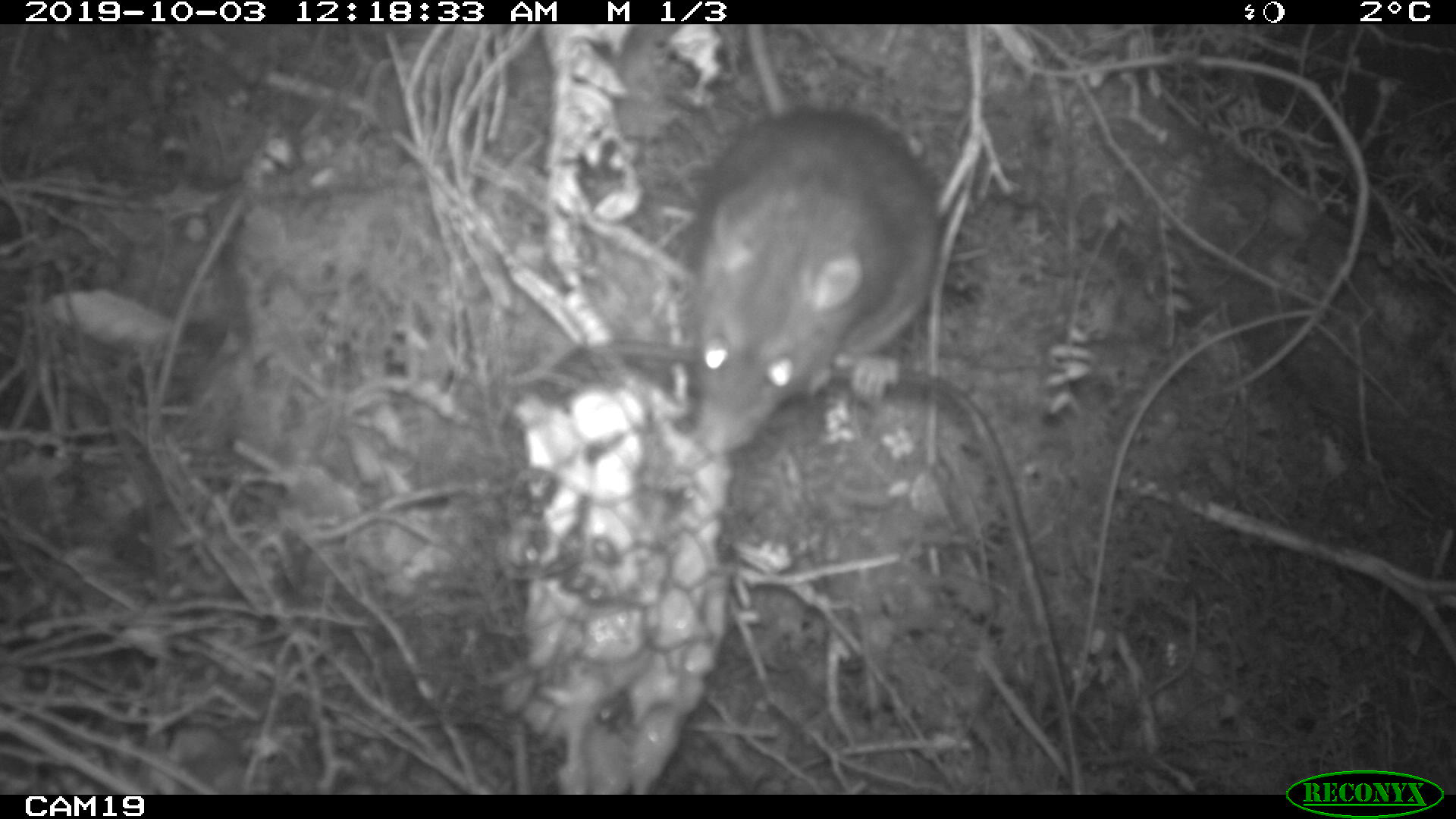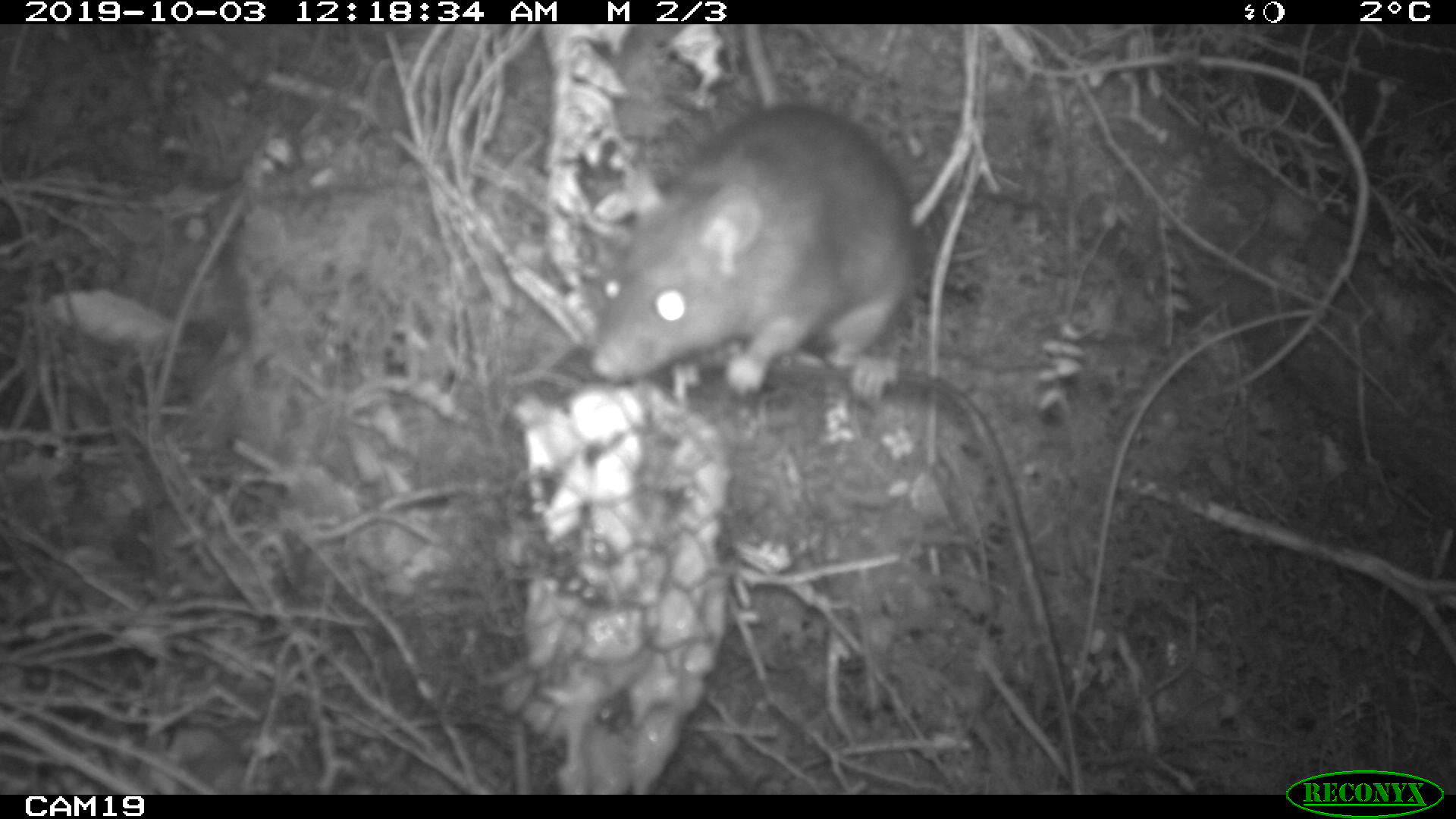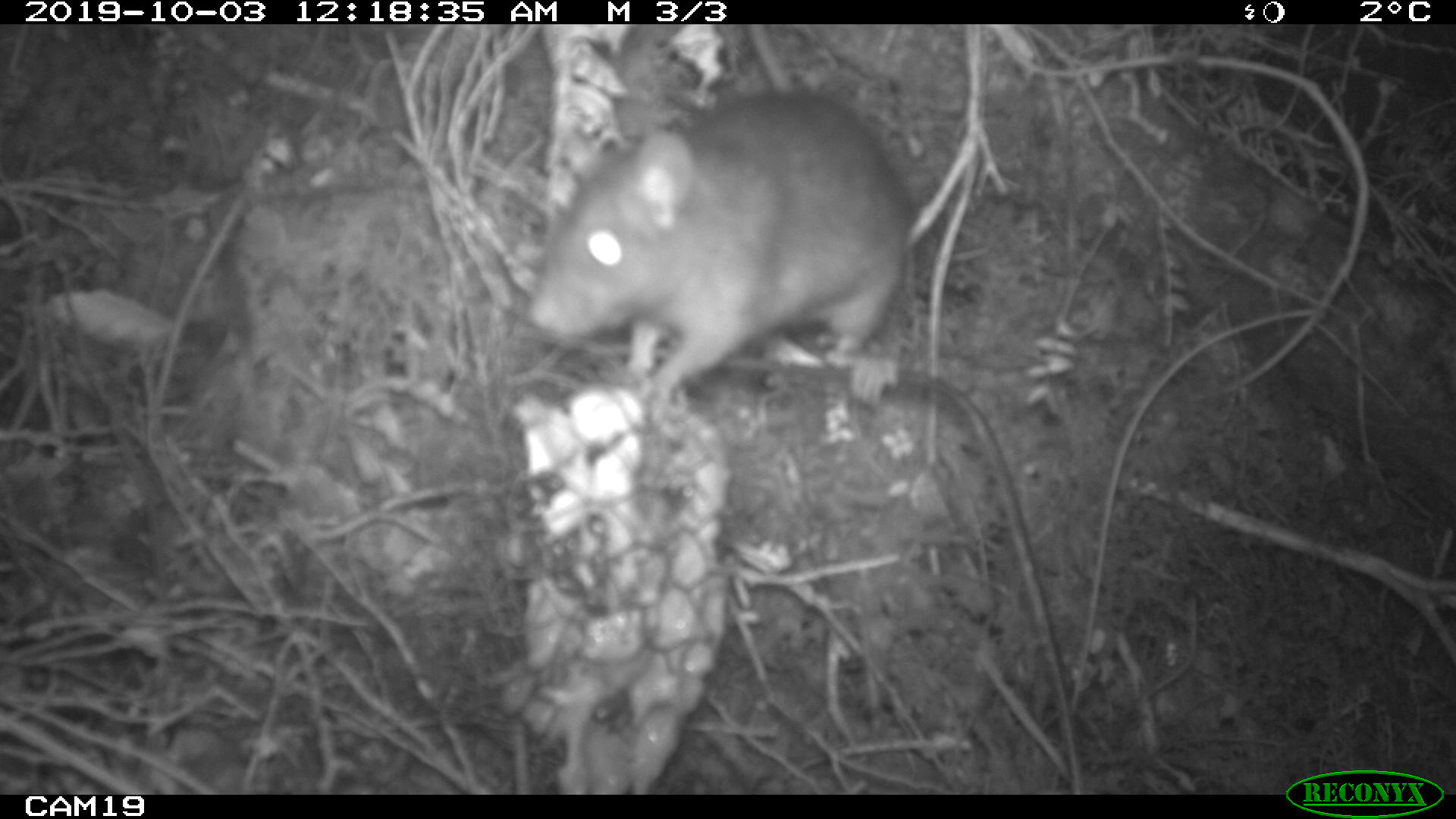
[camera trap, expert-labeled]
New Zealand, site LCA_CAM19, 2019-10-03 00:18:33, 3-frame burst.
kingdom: Animalia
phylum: Chordata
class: Mammalia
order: Rodentia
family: Muridae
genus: Rattus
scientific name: Rattus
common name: rat